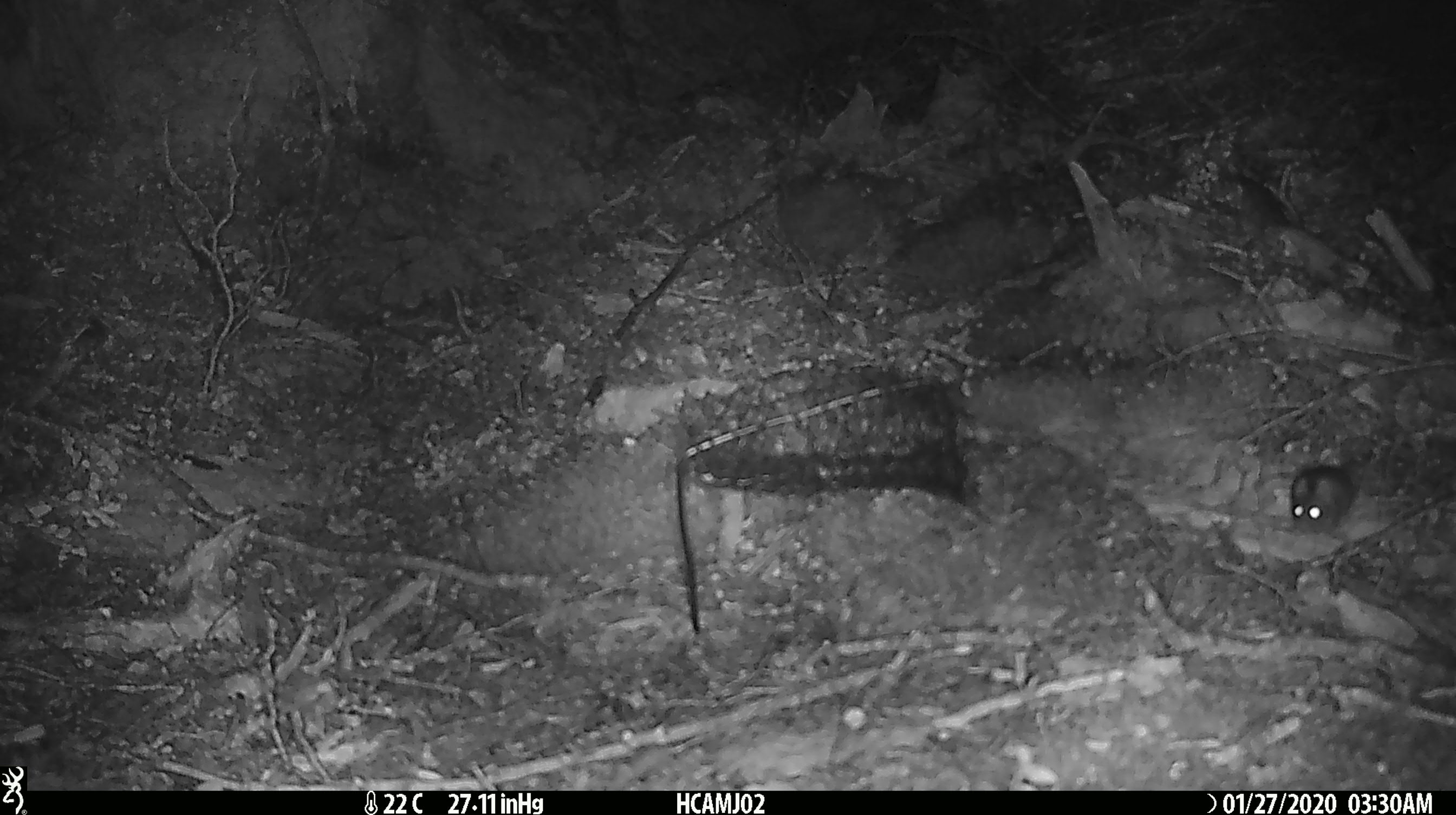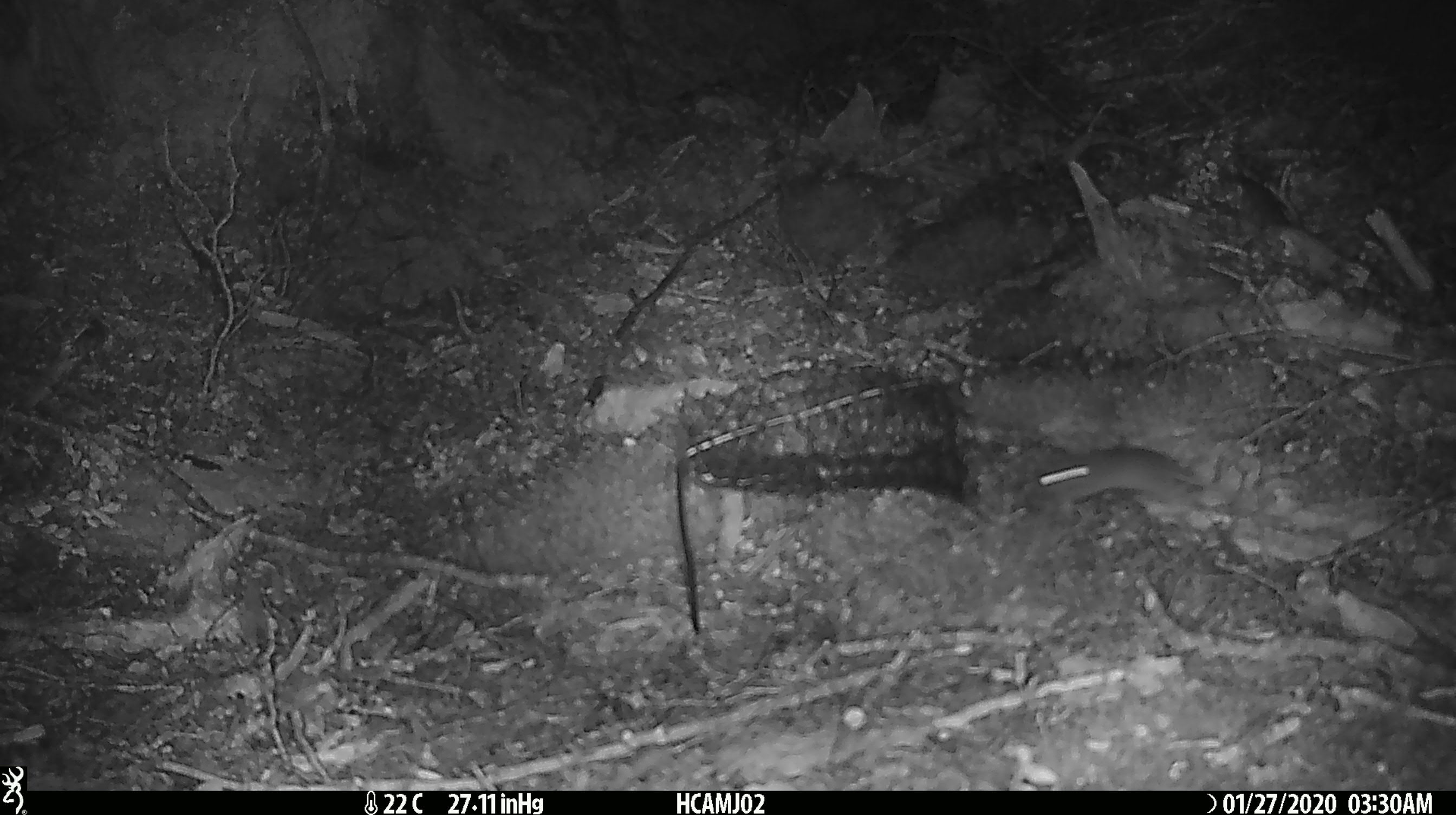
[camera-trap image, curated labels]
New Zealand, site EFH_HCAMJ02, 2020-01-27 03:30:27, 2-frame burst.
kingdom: Animalia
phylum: Chordata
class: Mammalia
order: Rodentia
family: Muridae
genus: Mus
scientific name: Mus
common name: mouse